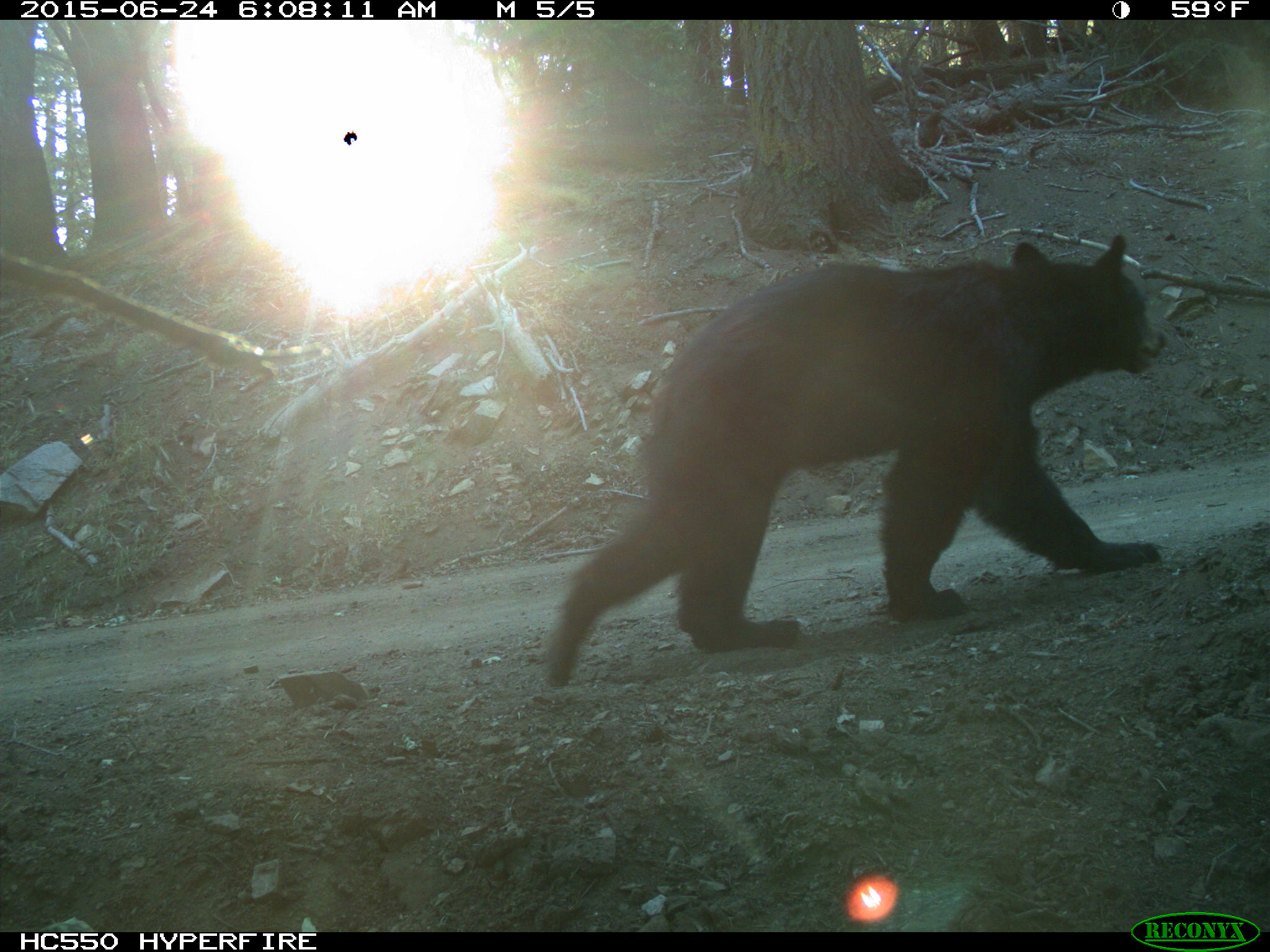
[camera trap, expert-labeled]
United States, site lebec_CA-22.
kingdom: Animalia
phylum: Chordata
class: Mammalia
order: Carnivora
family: Ursidae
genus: Ursus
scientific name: Ursus americanus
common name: american black bear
Ursus americanus (american black bear).